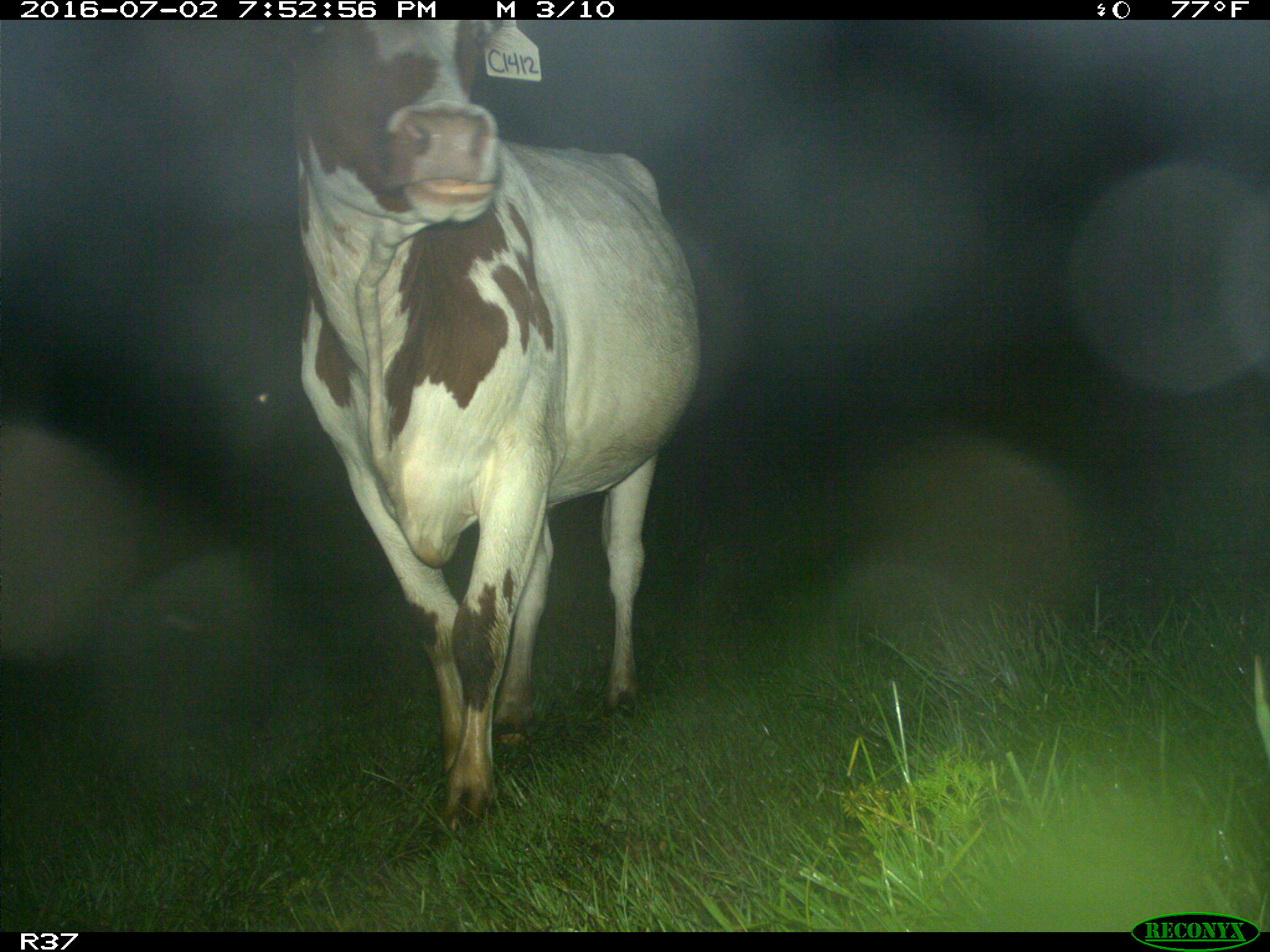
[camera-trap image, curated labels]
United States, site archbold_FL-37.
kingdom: Animalia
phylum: Chordata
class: Mammalia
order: Artiodactyla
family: Bovidae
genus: Bos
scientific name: Bos taurus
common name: domestic cow